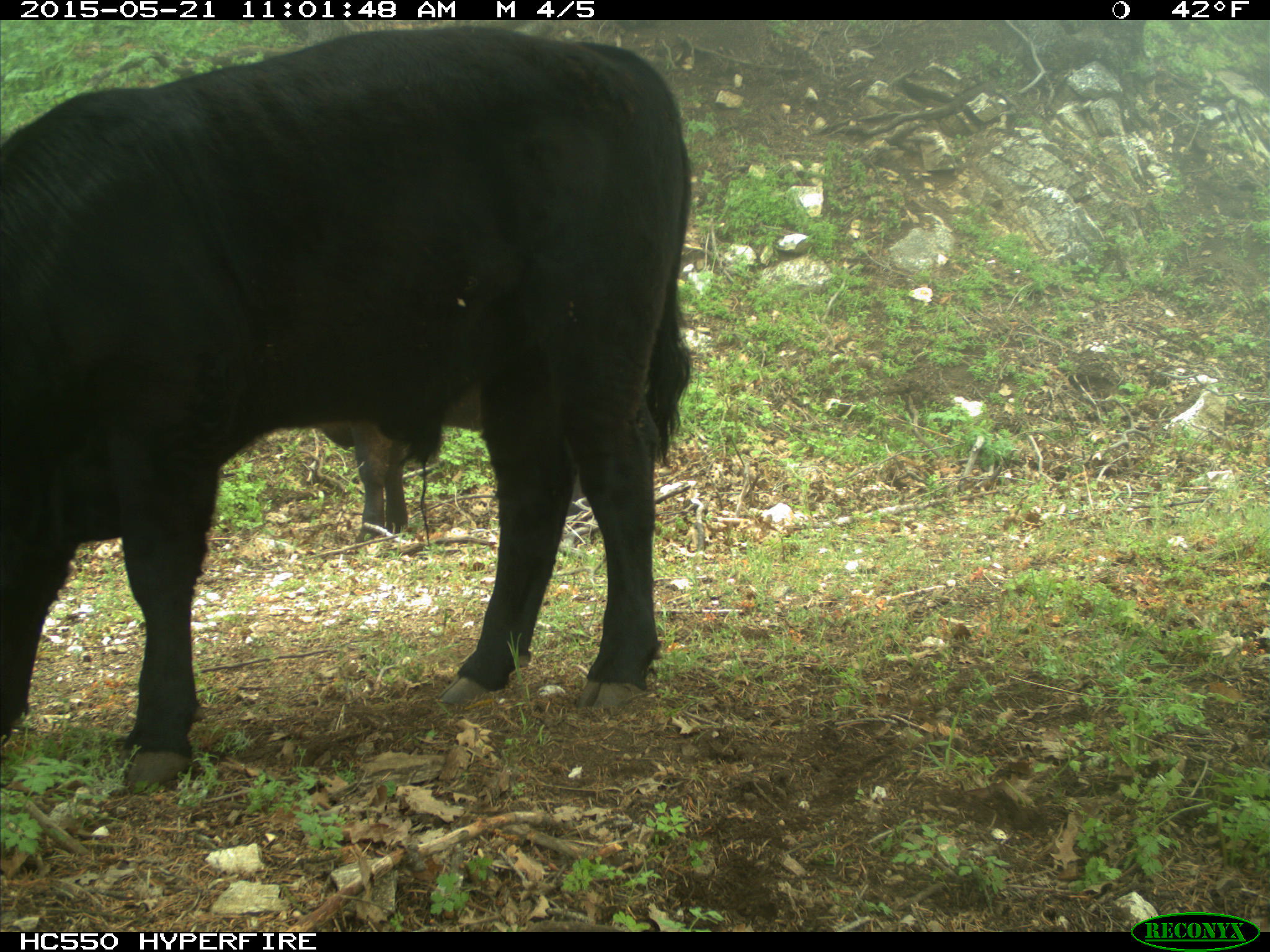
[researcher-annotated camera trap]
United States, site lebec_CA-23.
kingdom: Animalia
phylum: Chordata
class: Mammalia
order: Artiodactyla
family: Bovidae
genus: Bos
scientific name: Bos taurus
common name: domestic cow